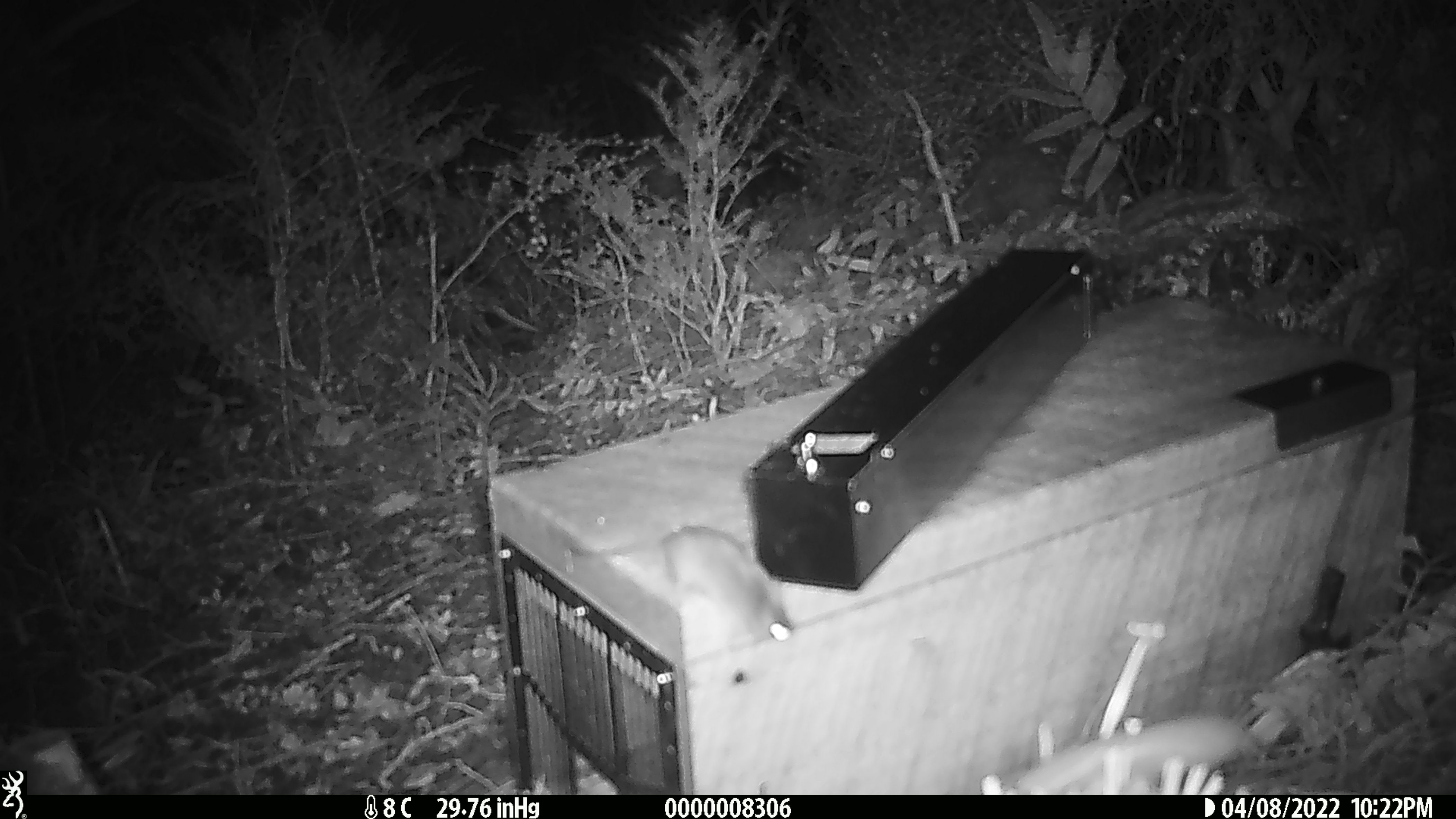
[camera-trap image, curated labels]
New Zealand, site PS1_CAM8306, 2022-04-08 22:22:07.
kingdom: Animalia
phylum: Chordata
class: Mammalia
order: Rodentia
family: Muridae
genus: Mus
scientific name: Mus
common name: mouse